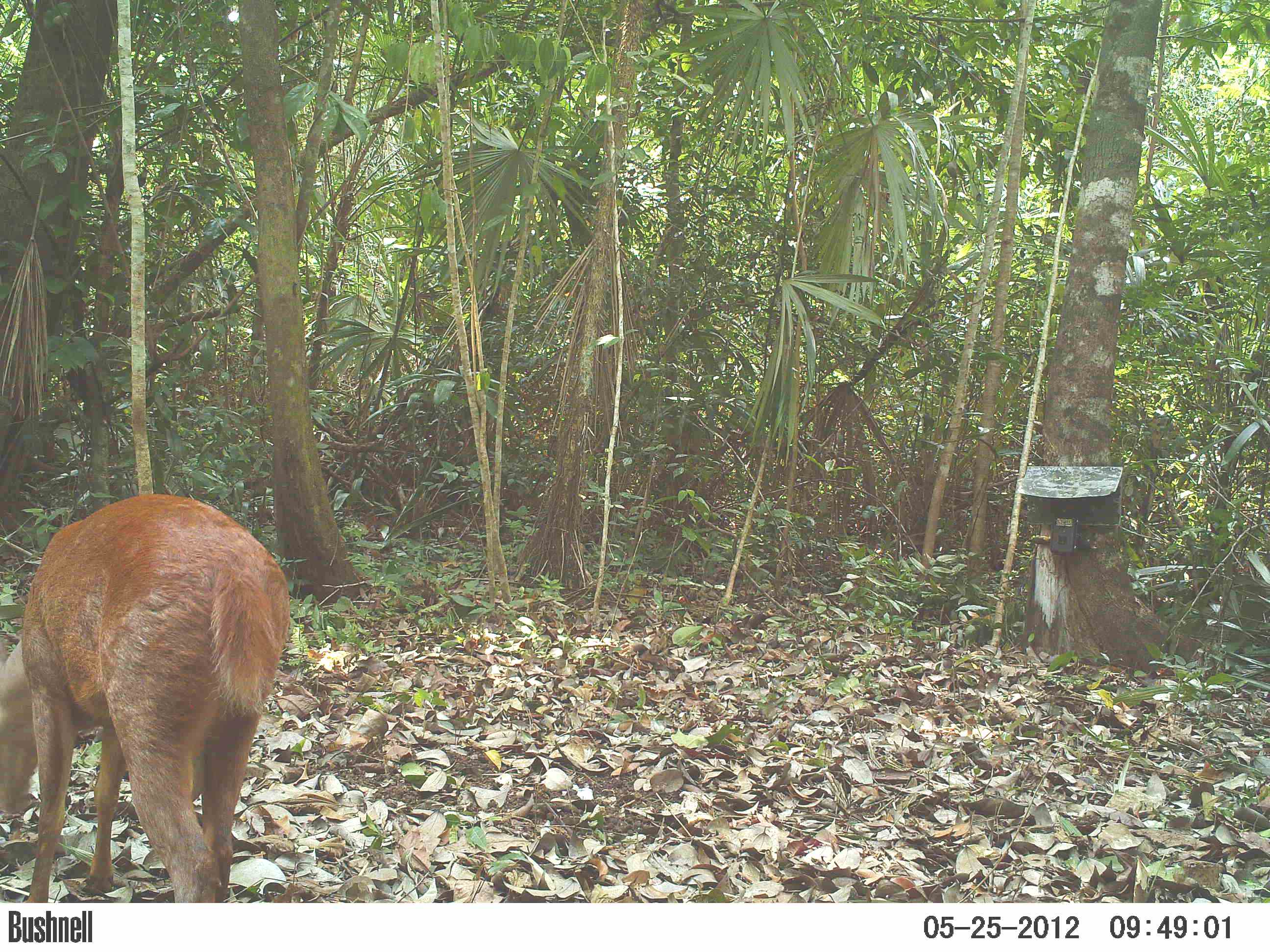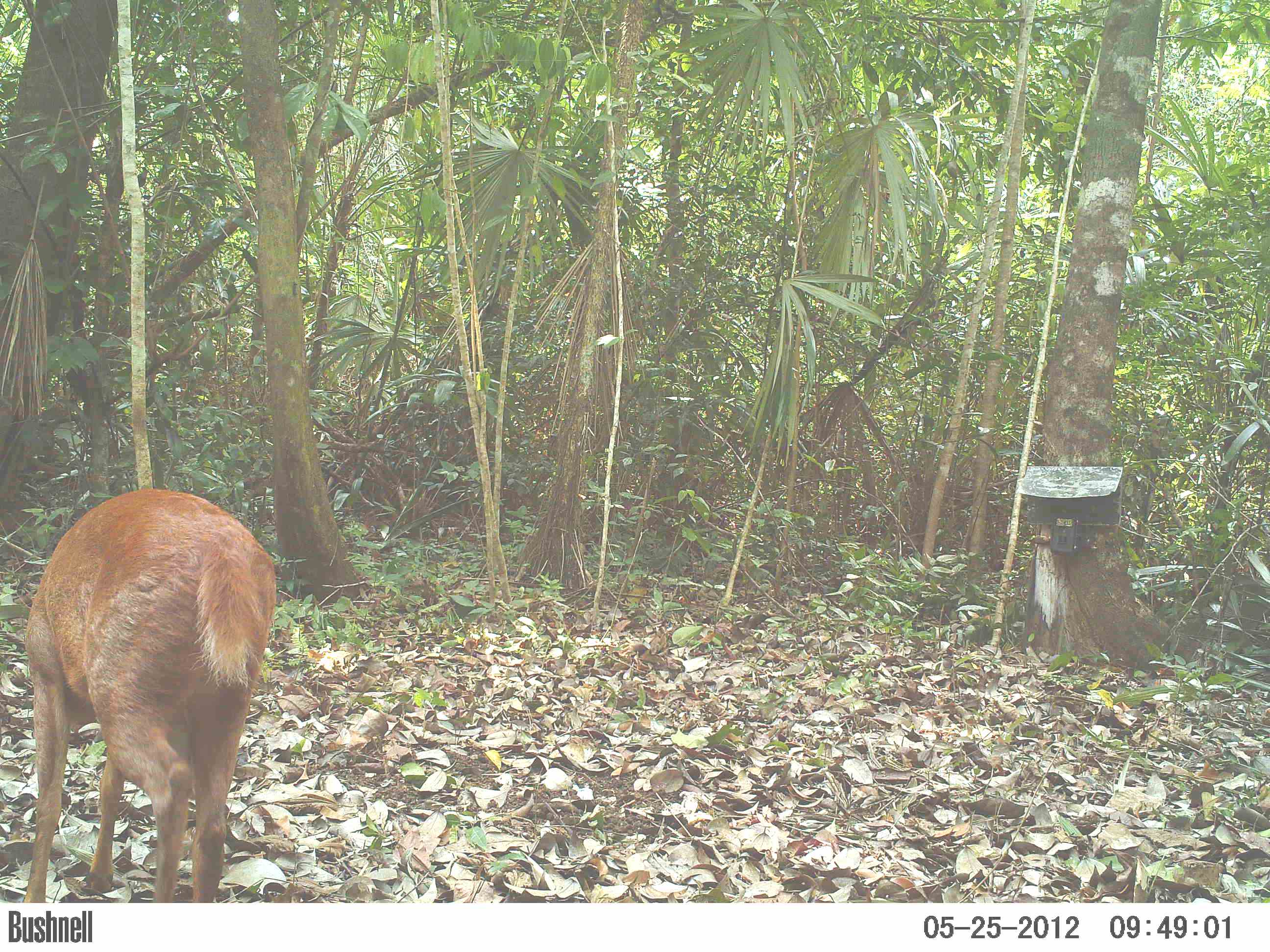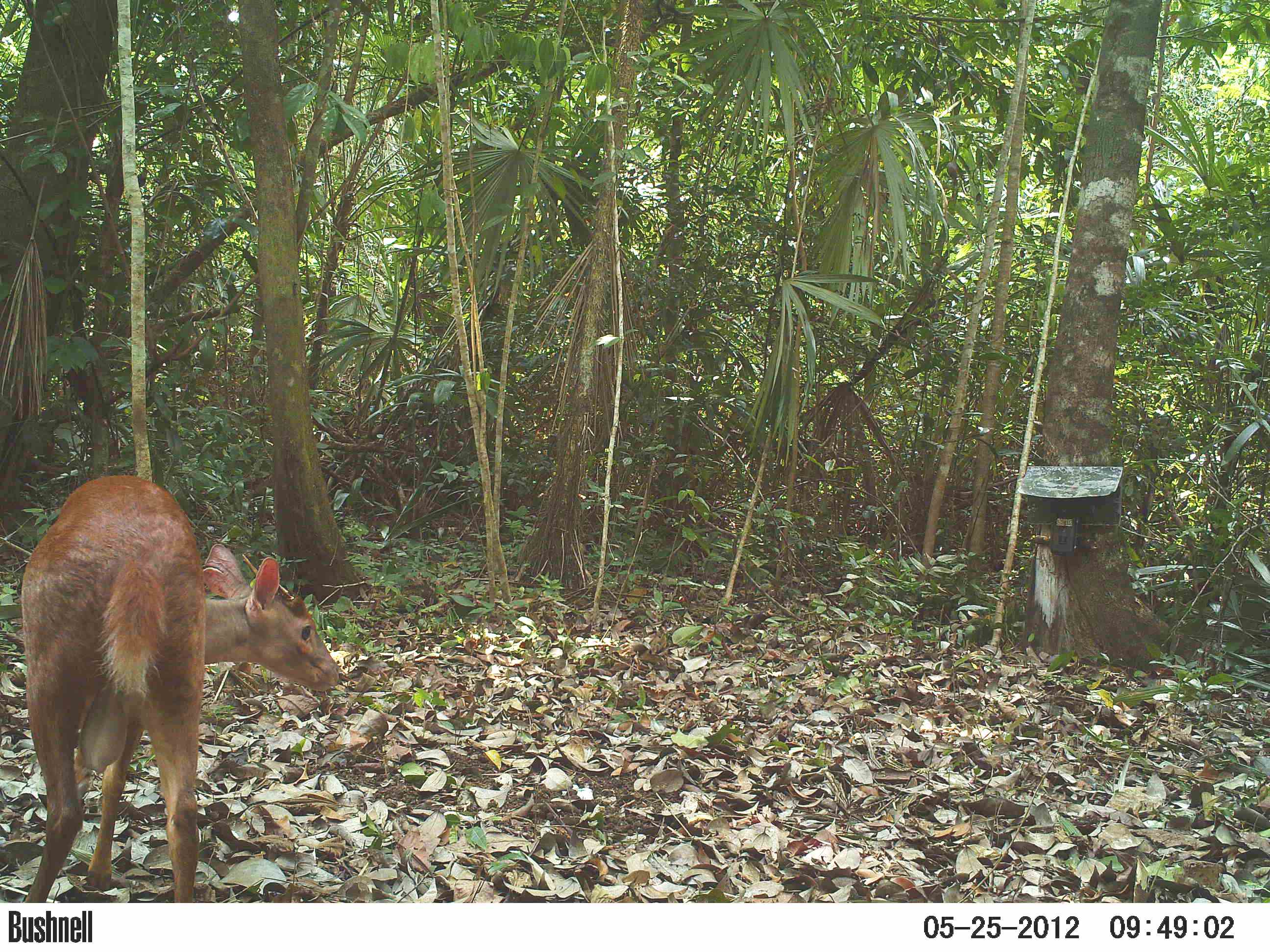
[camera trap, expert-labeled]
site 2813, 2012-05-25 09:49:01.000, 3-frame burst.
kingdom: Animalia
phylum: Chordata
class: Mammalia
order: Artiodactyla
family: Cervidae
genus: Mazama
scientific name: Mazama temama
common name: central american red brocket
Mazama temama (central american red brocket), count 1, age adult.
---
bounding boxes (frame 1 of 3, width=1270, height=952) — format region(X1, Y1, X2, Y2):
mazama temama: region(0, 494, 291, 902)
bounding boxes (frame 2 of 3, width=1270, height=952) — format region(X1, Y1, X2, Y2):
mazama temama: region(22, 491, 278, 902)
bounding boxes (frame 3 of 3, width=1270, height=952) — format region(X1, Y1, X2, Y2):
mazama temama: region(17, 472, 343, 903)